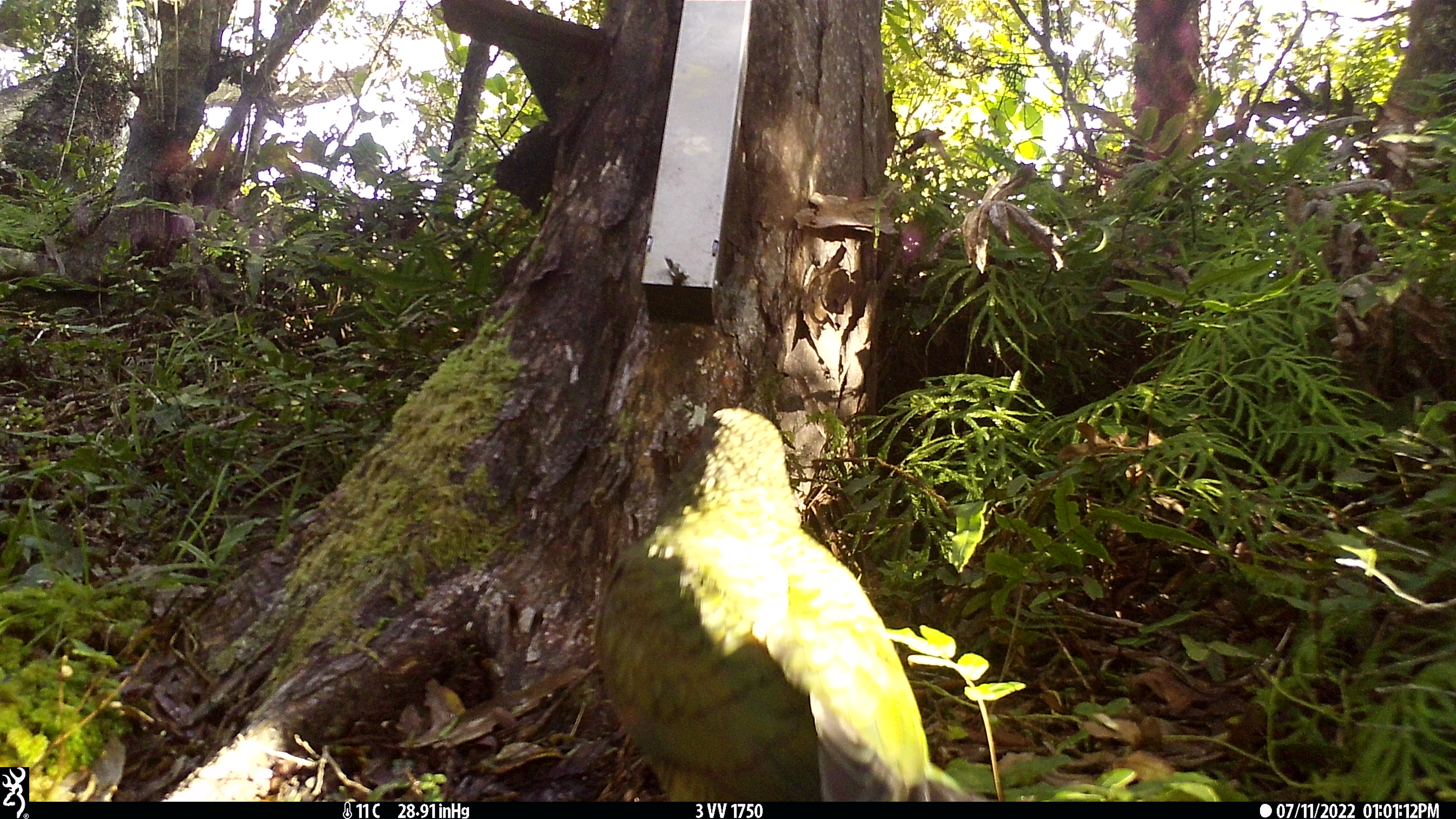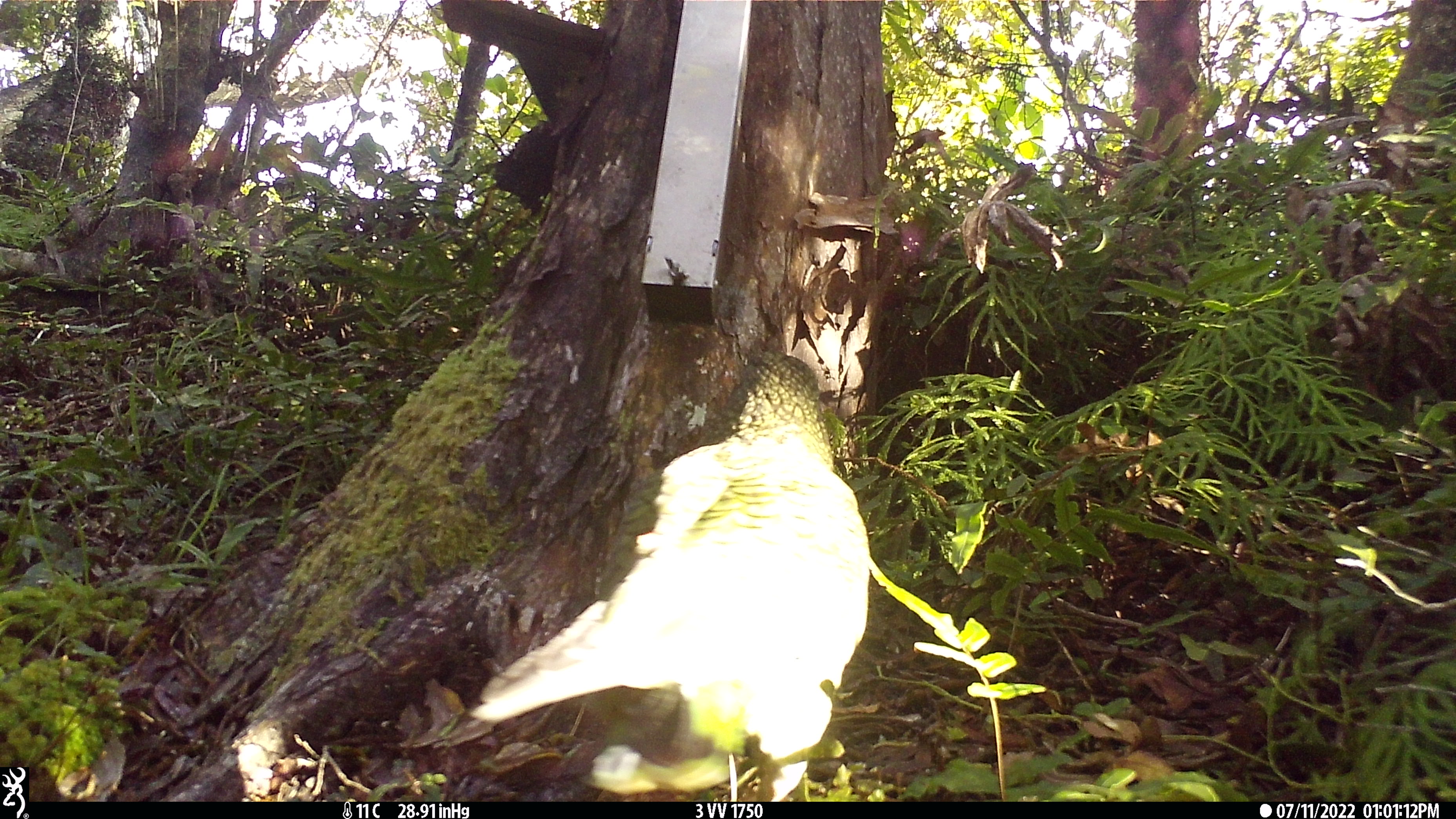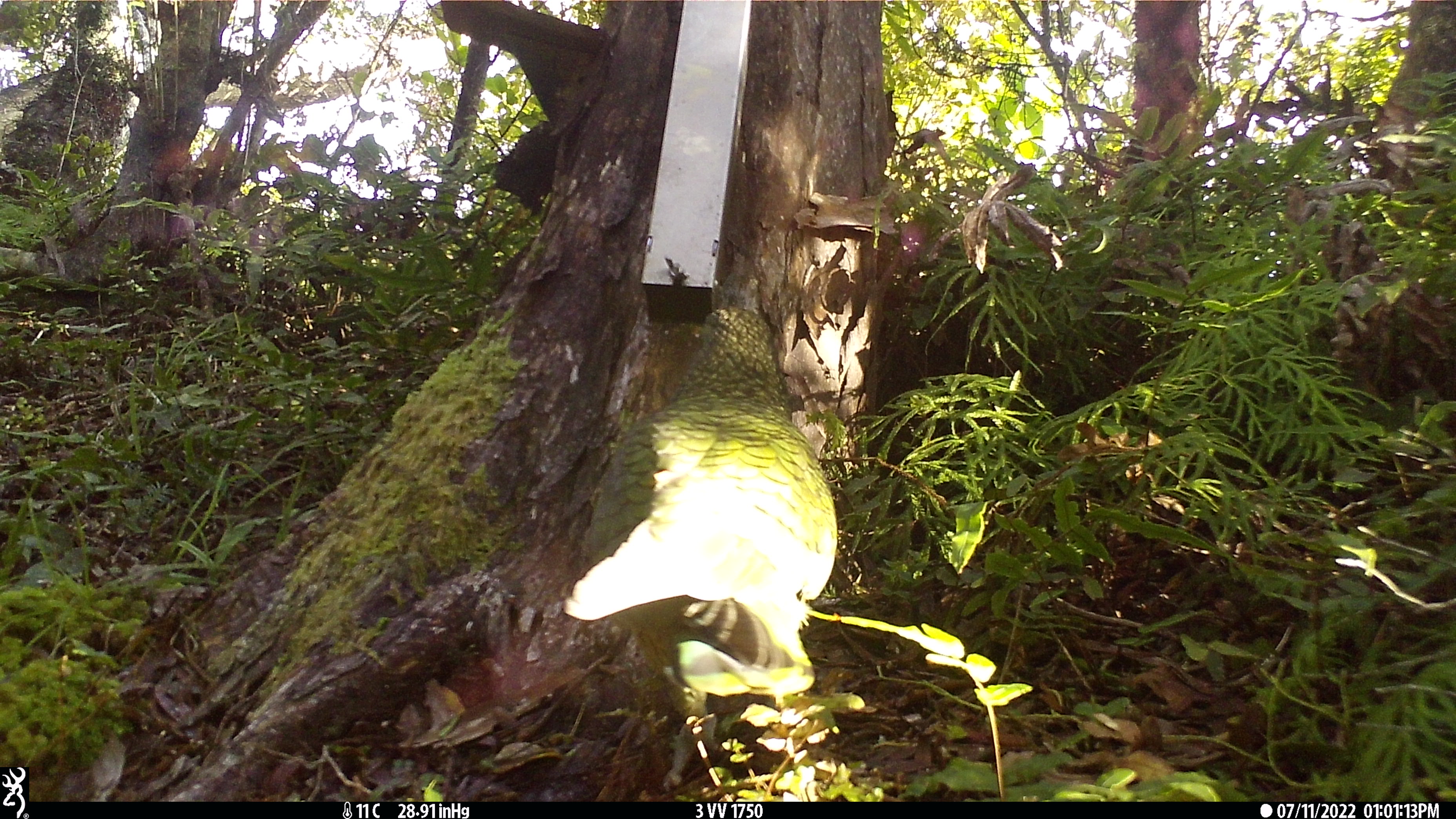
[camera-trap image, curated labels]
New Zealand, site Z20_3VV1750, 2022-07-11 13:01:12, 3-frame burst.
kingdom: Animalia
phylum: Chordata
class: Aves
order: Psittaciformes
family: Strigopidae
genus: Nestor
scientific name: Nestor notabilis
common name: kea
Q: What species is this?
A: Kea (Nestor notabilis).